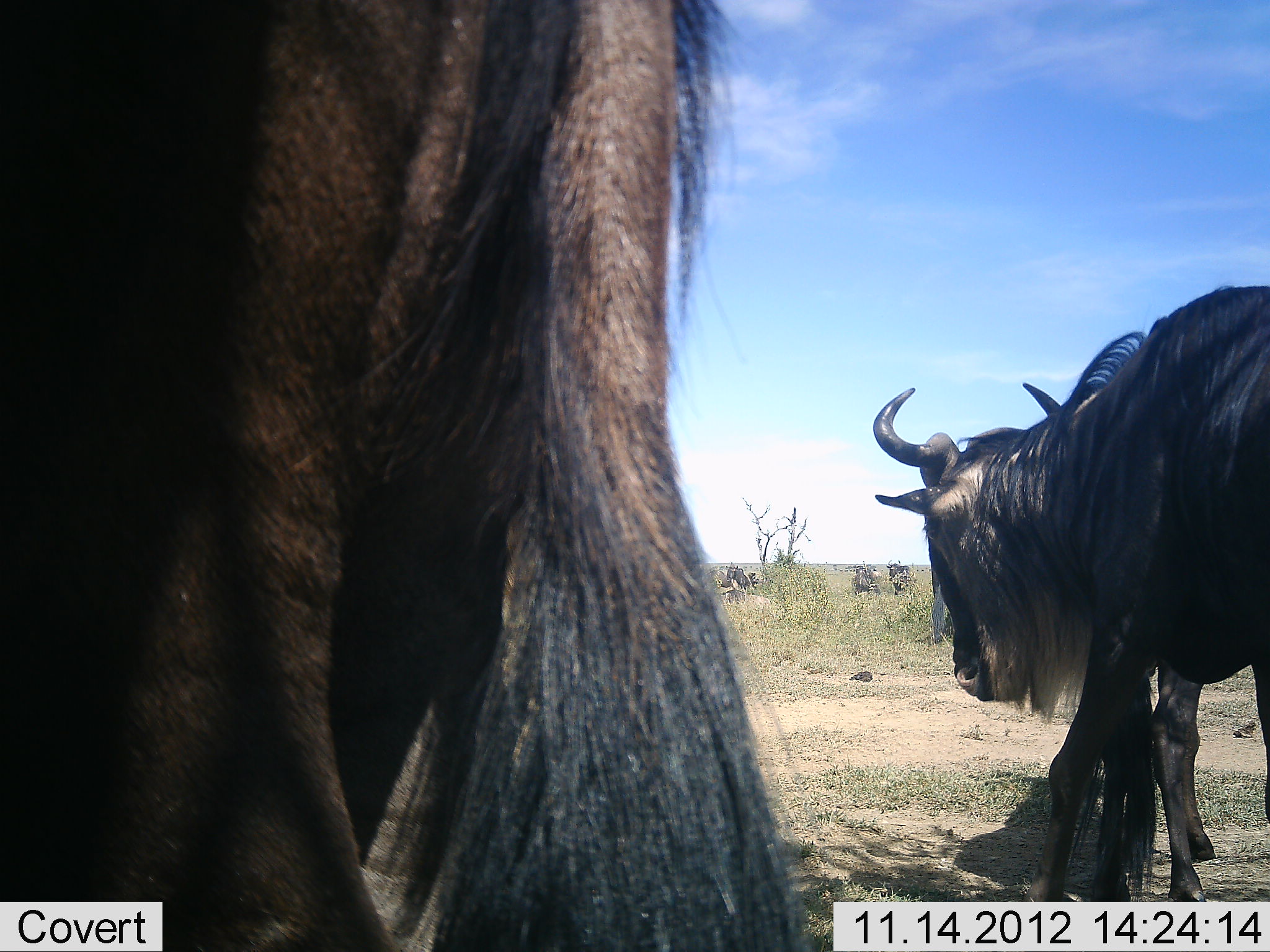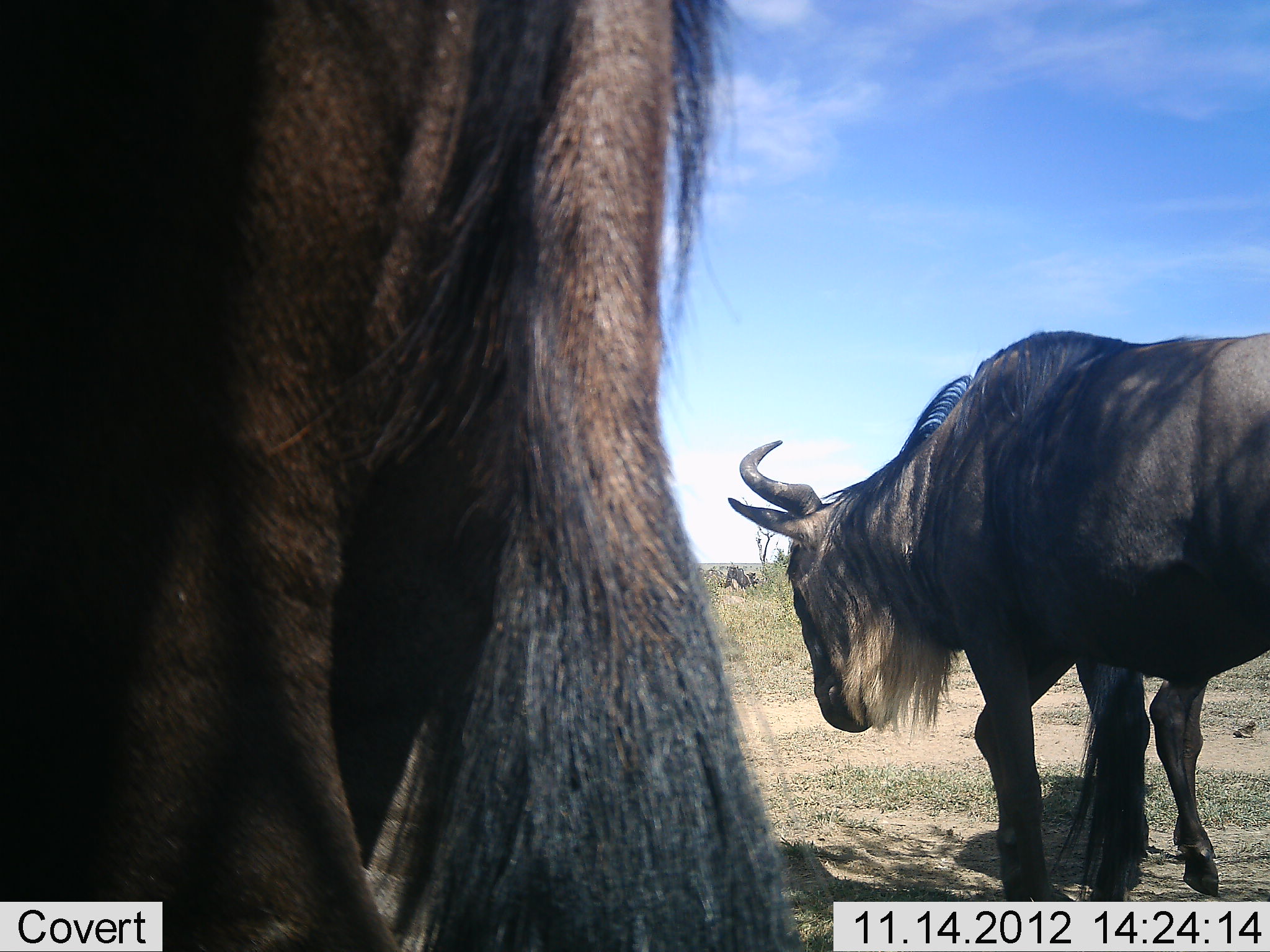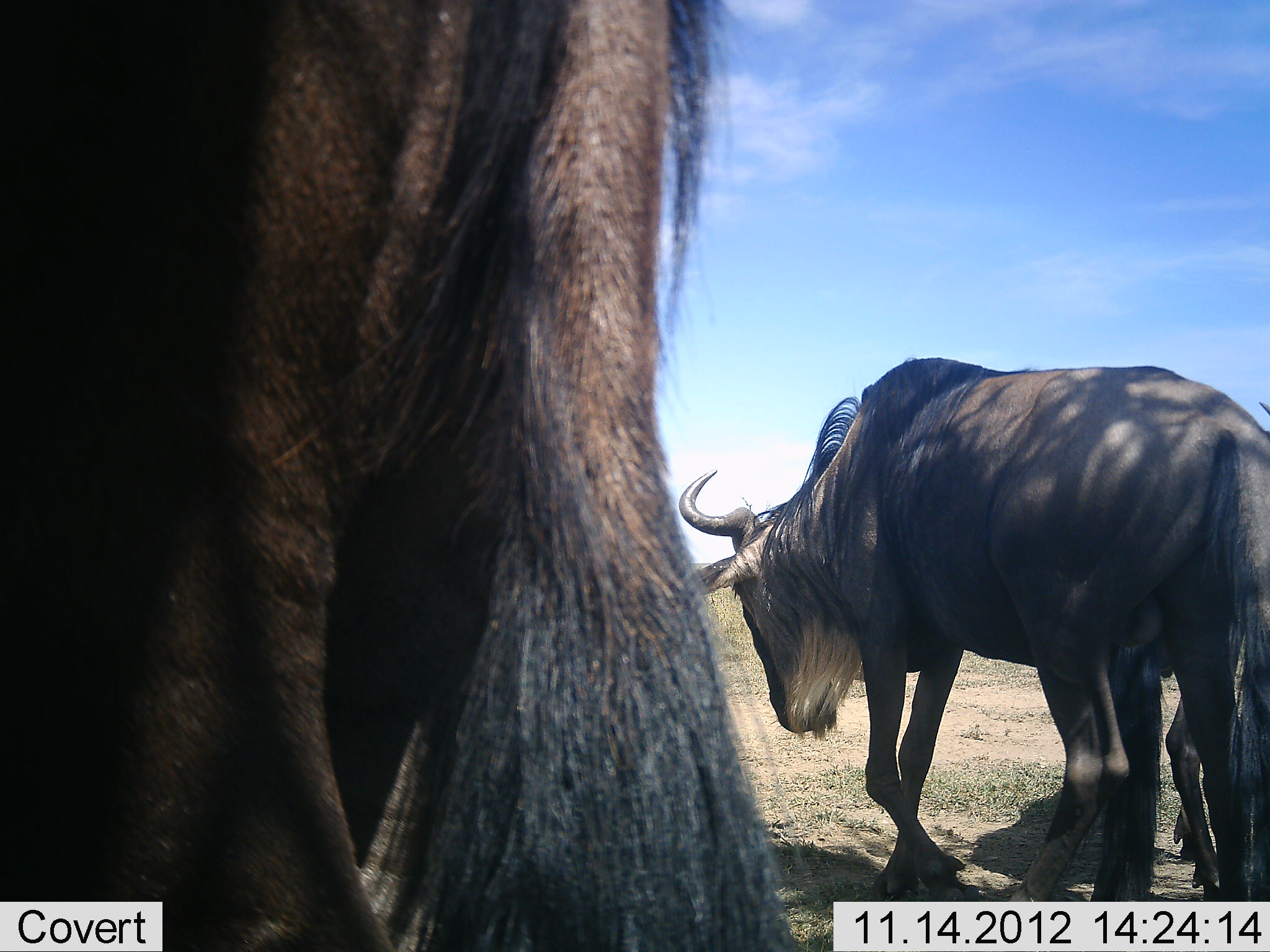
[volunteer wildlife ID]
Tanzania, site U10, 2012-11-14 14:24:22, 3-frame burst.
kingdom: Animalia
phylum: Chordata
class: Mammalia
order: Artiodactyla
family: Bovidae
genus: Connochaetes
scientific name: Connochaetes taurinus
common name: blue wildebeest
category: wildebeest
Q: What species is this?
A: Wildebeest (blue wildebeest) (Connochaetes taurinus).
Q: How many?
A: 3.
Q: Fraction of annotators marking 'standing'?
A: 60%.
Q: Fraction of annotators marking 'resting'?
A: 0%.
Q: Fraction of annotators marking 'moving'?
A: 90%.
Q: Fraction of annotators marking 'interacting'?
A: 0%.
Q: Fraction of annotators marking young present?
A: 0%.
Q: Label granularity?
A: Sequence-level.